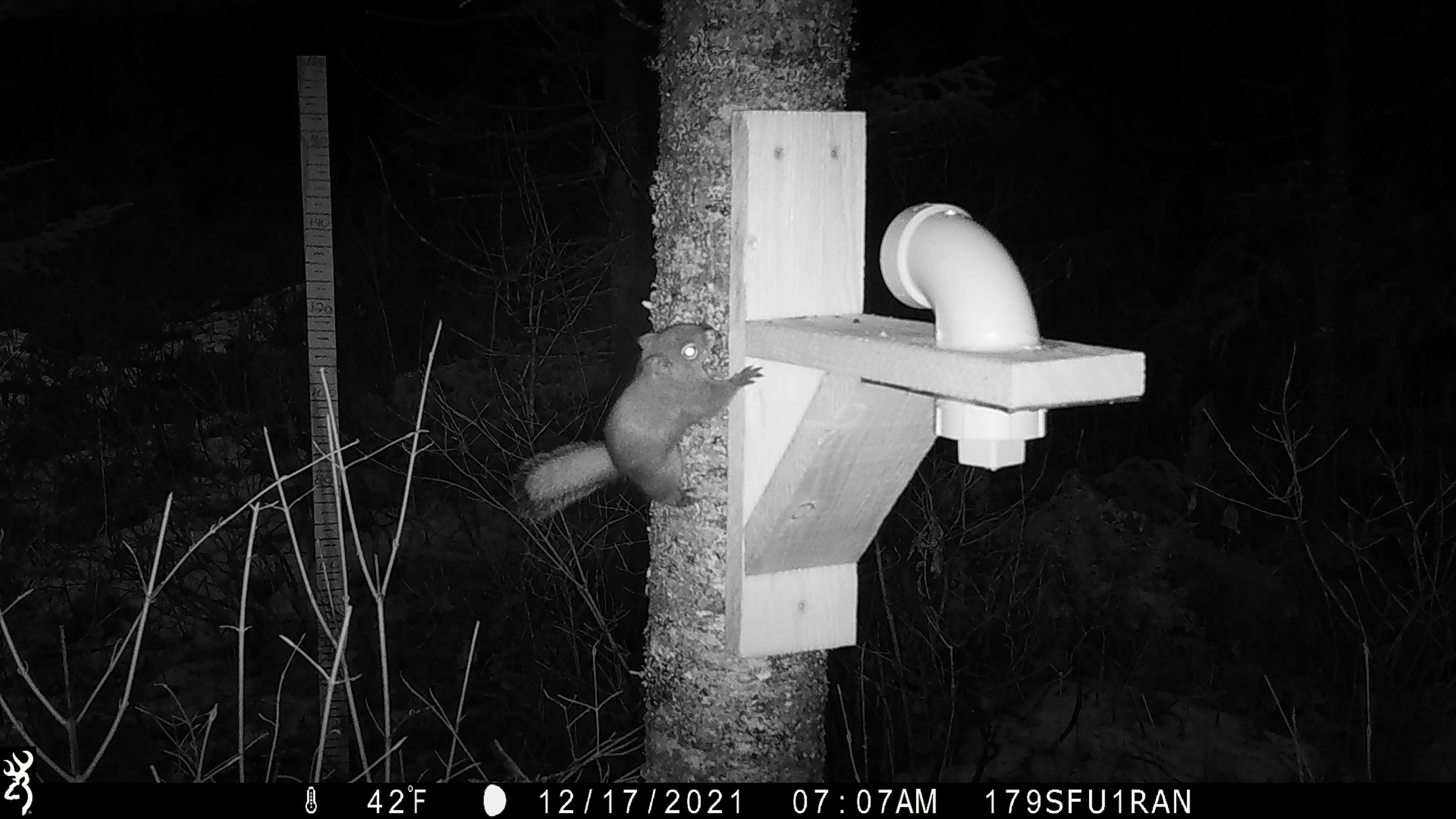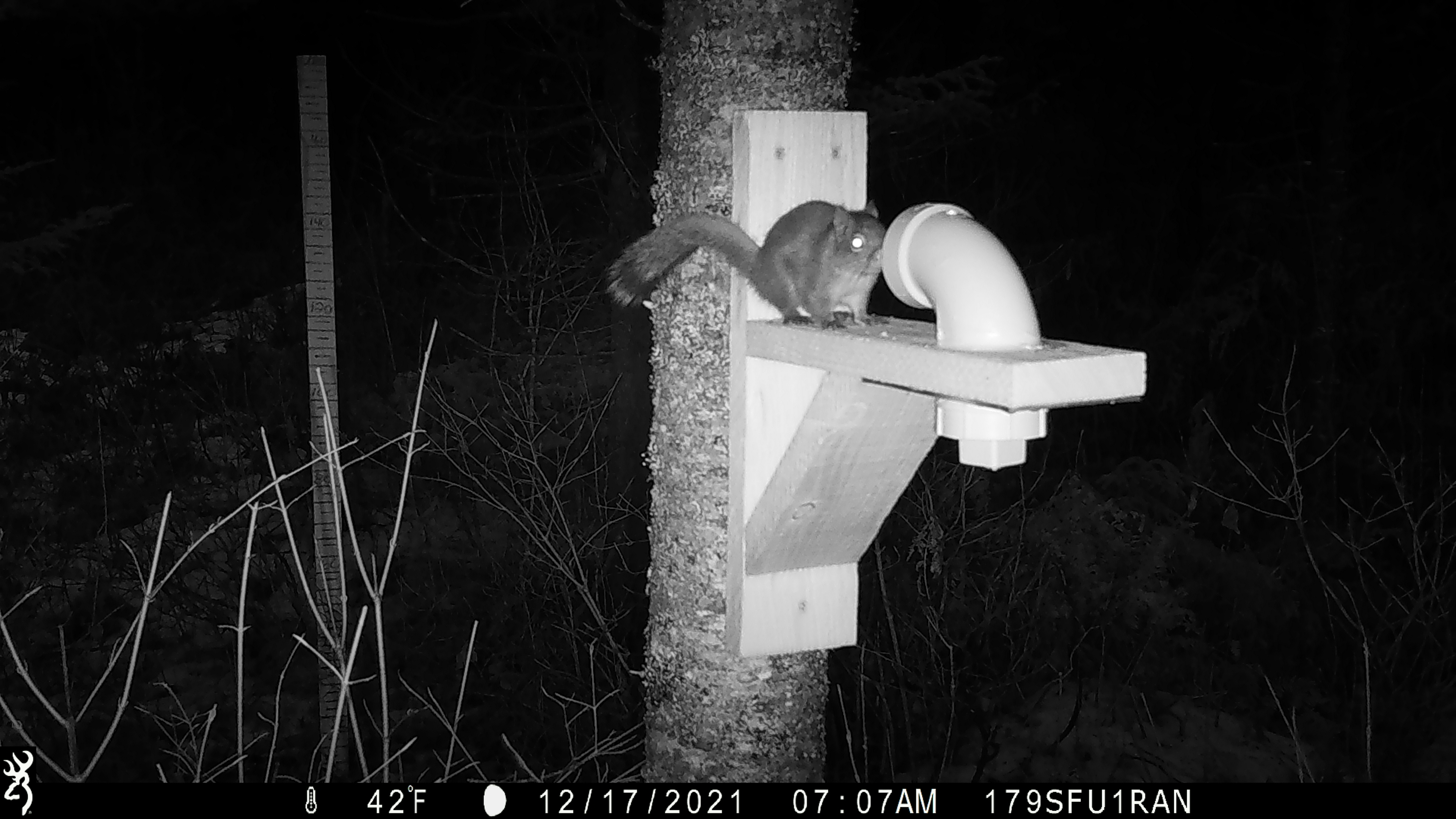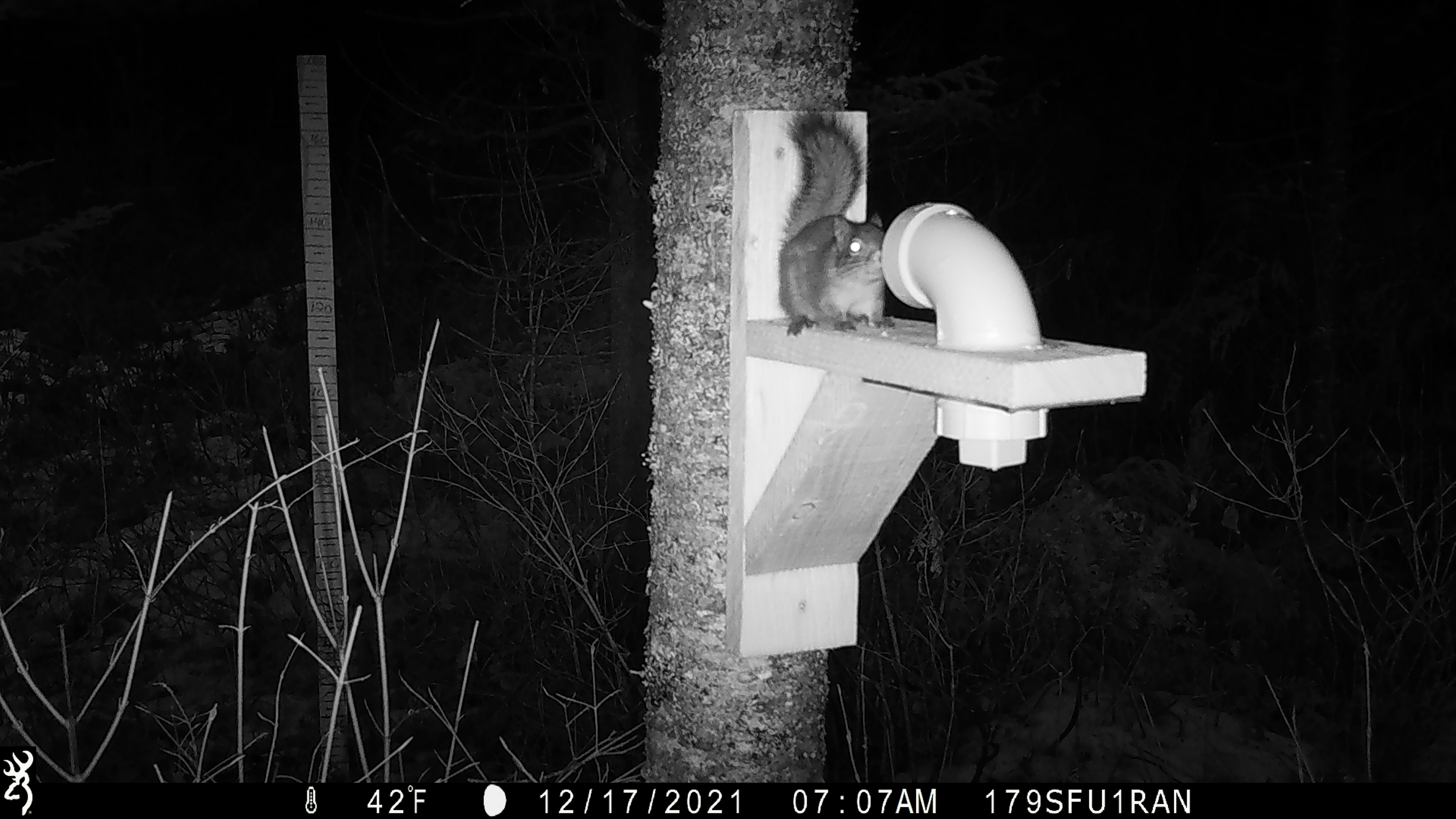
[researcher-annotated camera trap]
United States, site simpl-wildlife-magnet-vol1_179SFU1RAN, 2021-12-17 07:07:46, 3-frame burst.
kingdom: Animalia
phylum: Chordata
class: Mammalia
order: Rodentia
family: Sciuridae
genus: Tamiasciurus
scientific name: Tamiasciurus hudsonicus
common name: red squirrel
Red squirrel (Tamiasciurus hudsonicus).